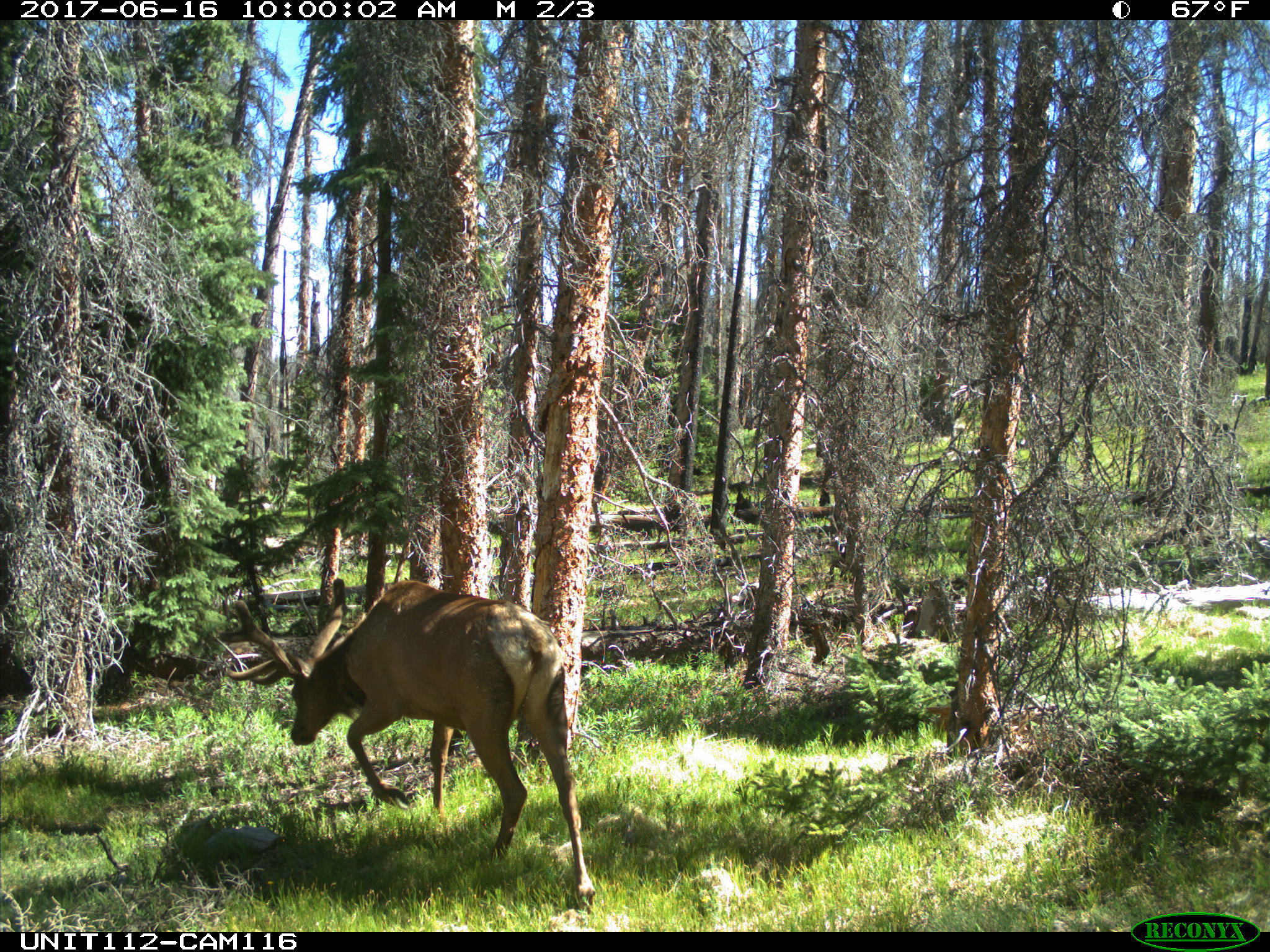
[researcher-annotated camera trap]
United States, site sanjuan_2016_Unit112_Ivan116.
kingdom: Animalia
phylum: Chordata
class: Mammalia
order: Artiodactyla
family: Cervidae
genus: Cervus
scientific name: Cervus elaphus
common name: red deer